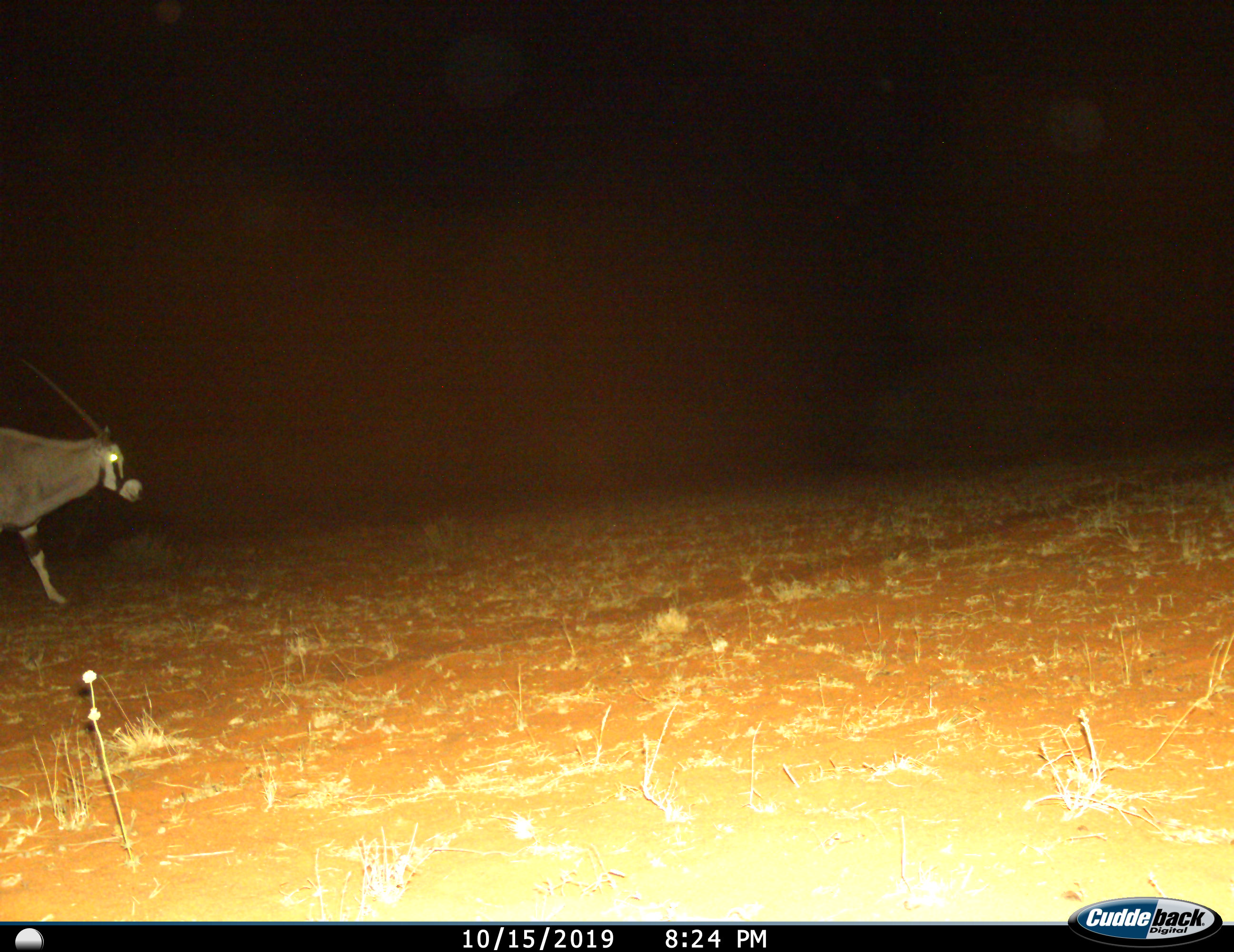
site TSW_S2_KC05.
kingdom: Animalia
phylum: Chordata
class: Mammalia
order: Artiodactyla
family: Bovidae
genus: Oryx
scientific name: Oryx gazella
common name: gemsbok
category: oryx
Oryx (gemsbok) (Oryx gazella), count 1. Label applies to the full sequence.